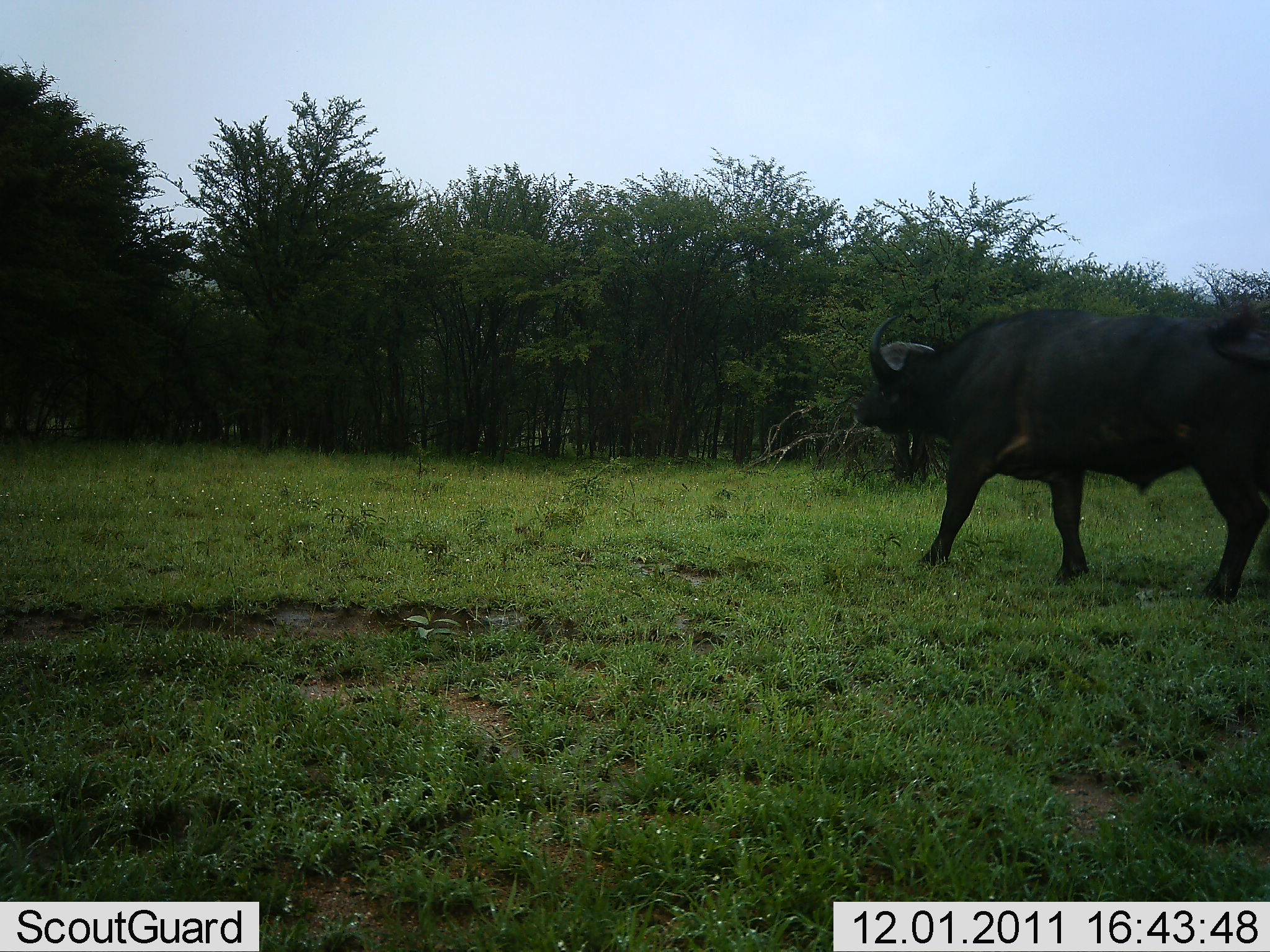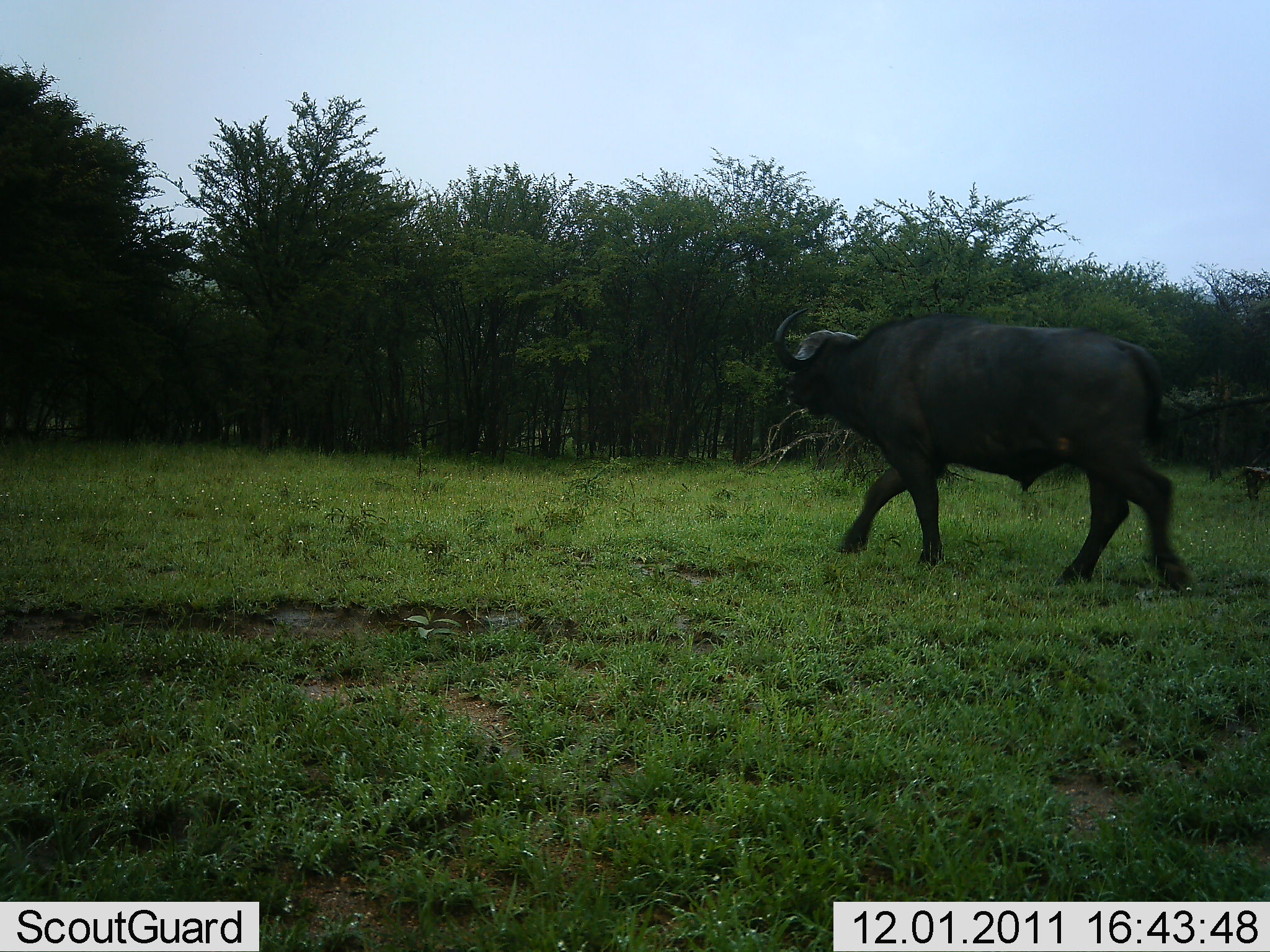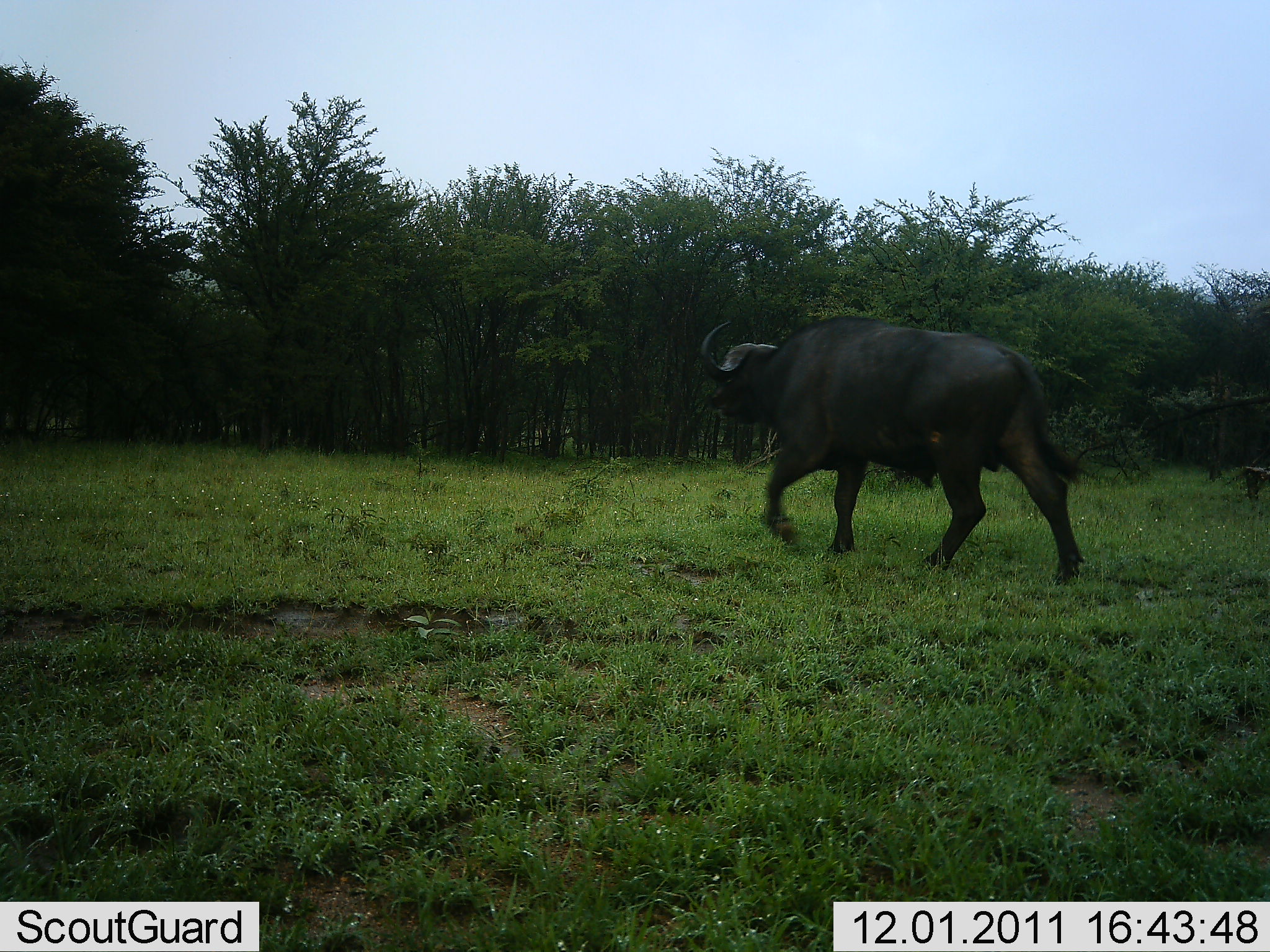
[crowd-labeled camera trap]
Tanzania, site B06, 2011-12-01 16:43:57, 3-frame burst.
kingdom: Animalia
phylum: Chordata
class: Mammalia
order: Artiodactyla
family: Bovidae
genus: Syncerus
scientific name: Syncerus caffer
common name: cape buffalo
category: buffalo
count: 1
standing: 18%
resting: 0%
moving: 82%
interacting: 0%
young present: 0%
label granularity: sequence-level